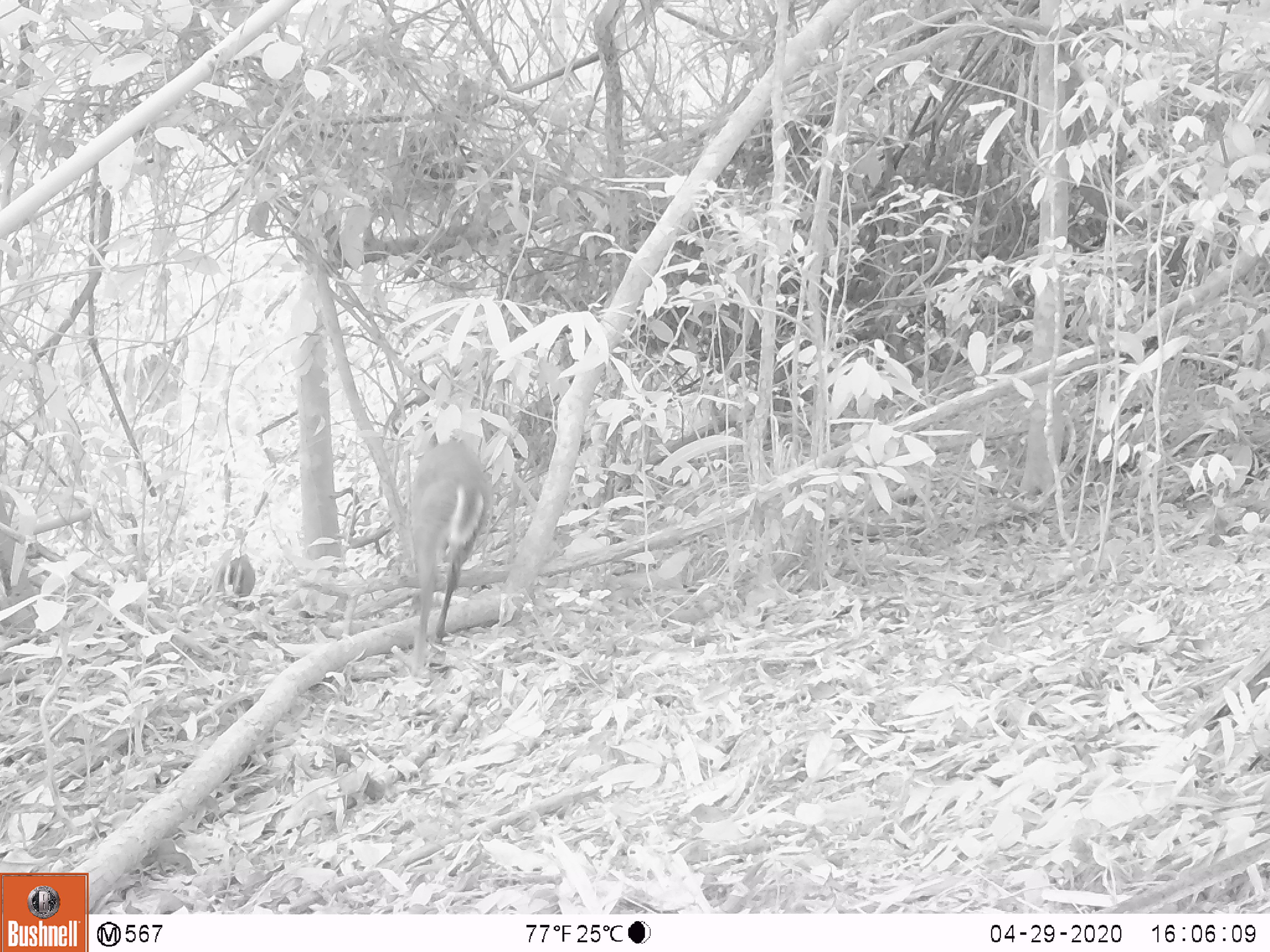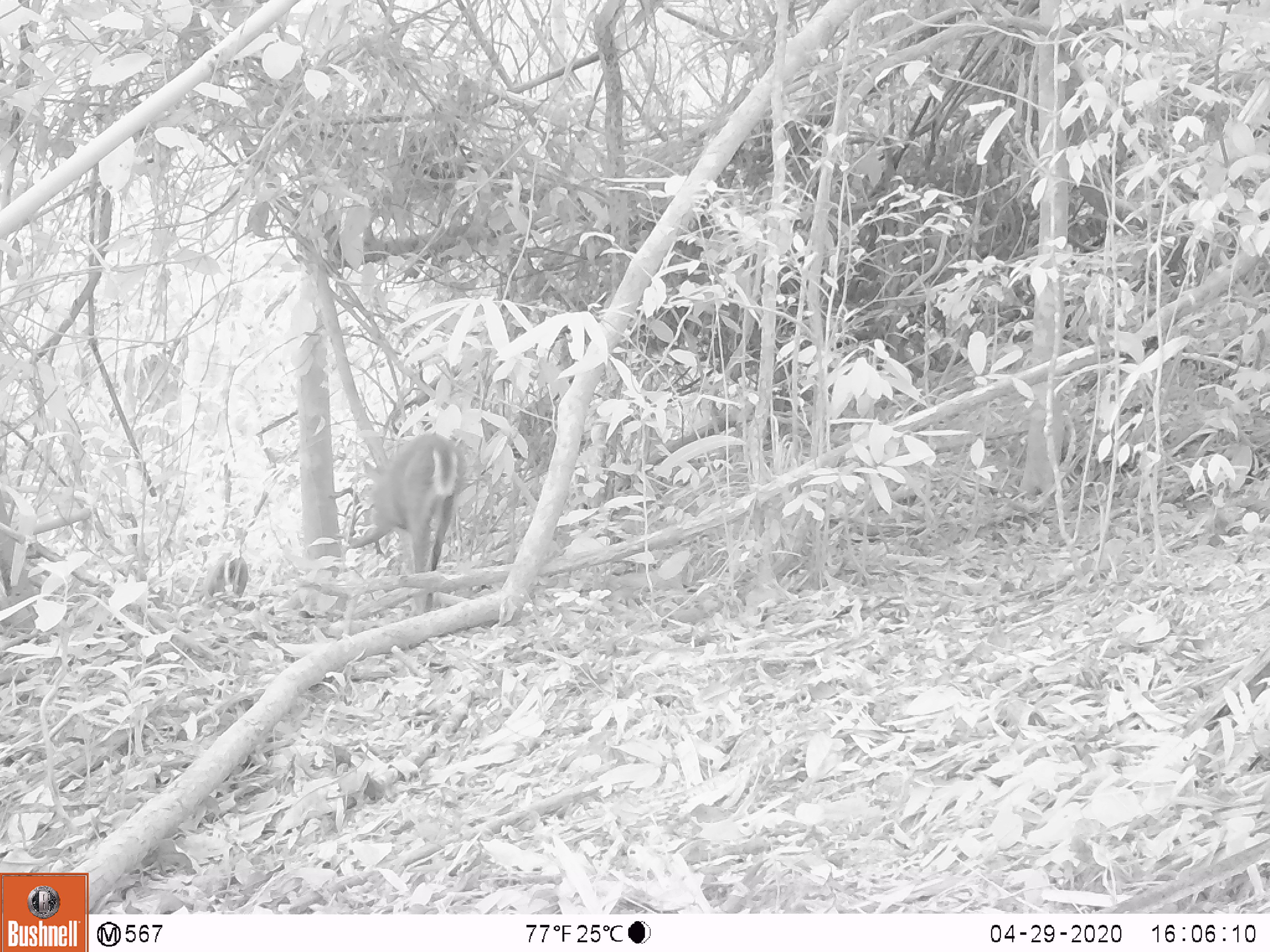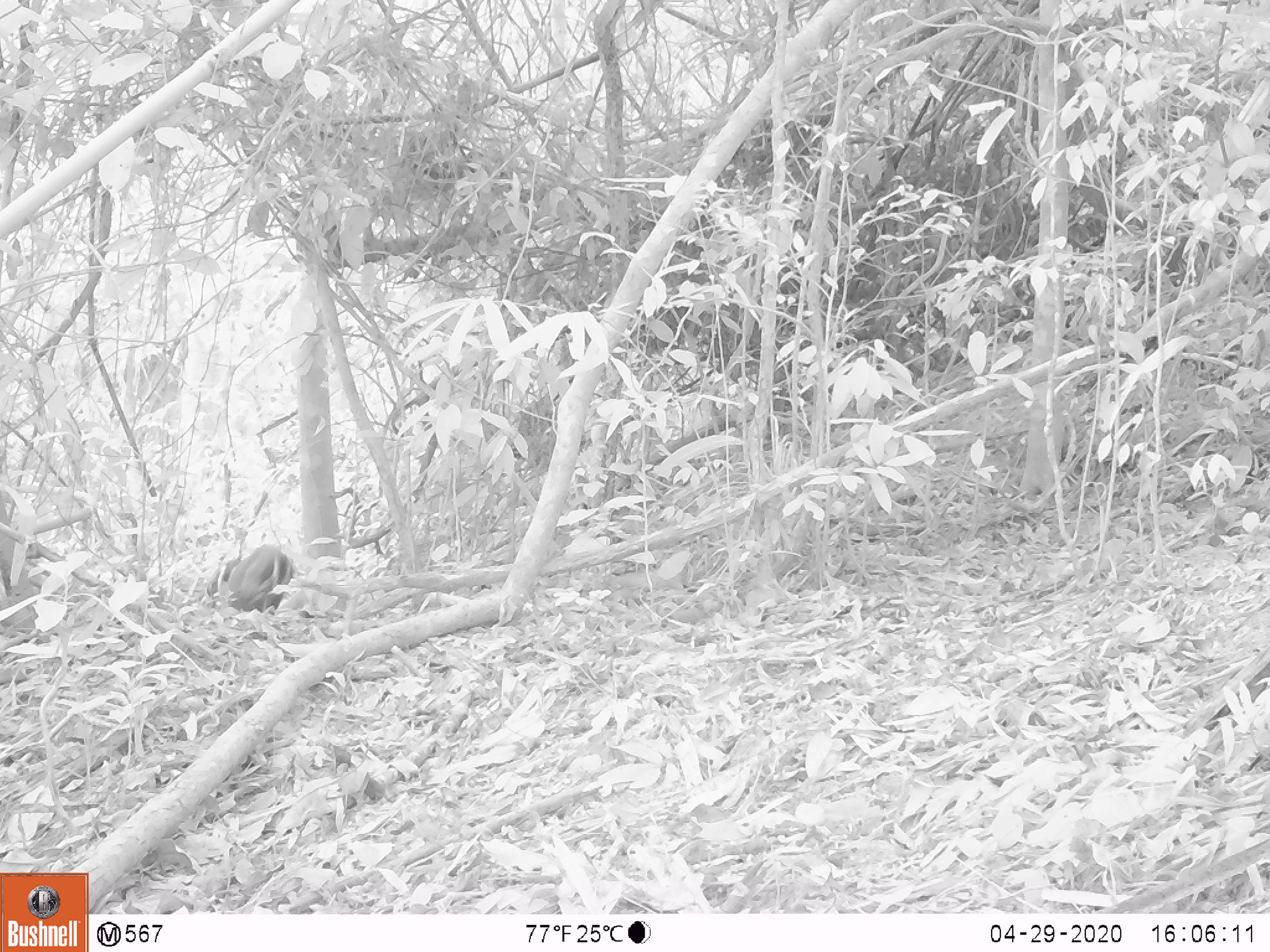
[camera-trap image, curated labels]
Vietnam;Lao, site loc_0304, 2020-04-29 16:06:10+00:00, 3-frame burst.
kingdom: Animalia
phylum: Chordata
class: Mammalia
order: Artiodactyla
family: Cervidae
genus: Muntiacus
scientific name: Muntiacus rooseveltorum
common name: roosevelt's muntjac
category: roosevelts muntjac group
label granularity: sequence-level